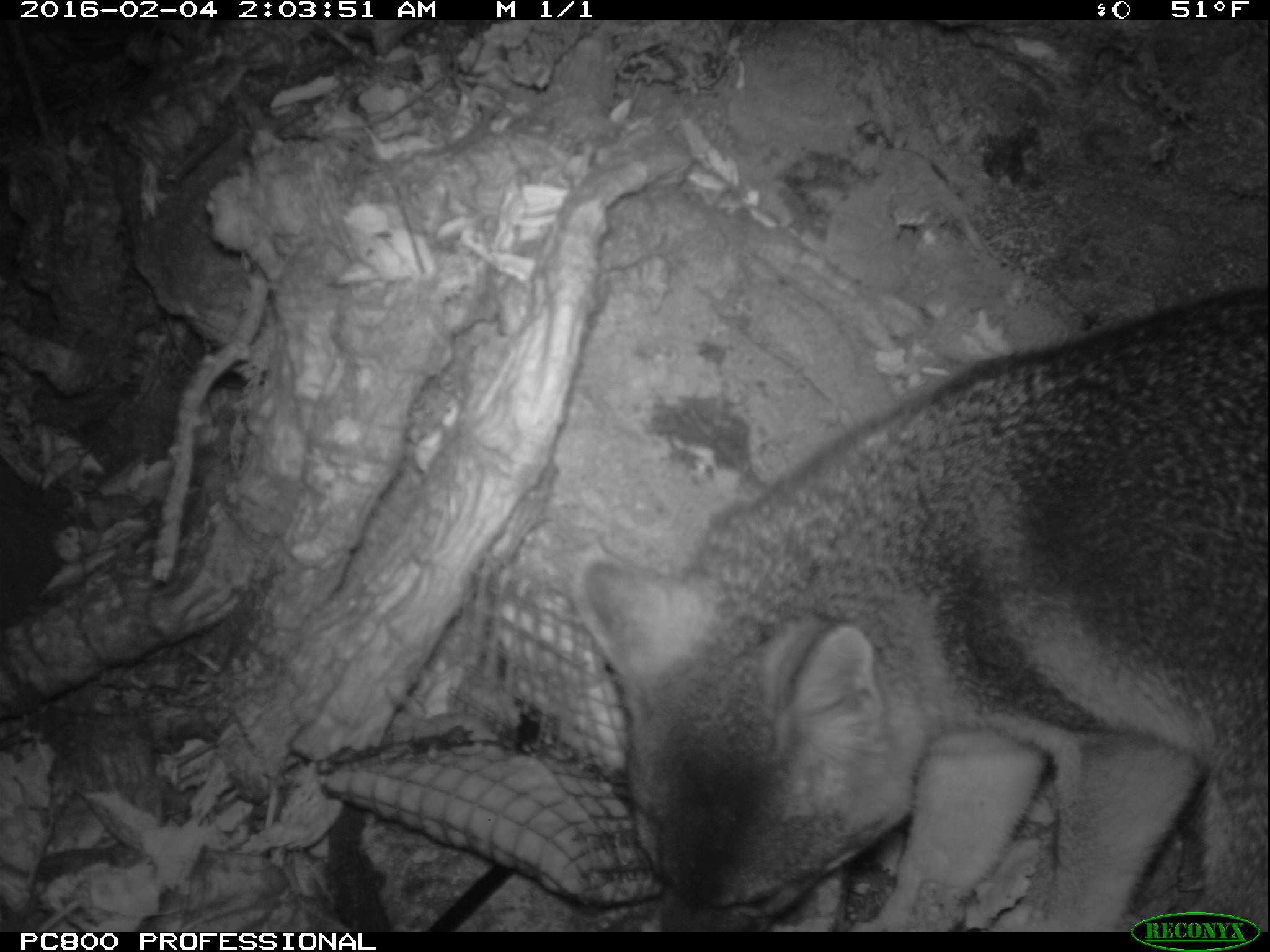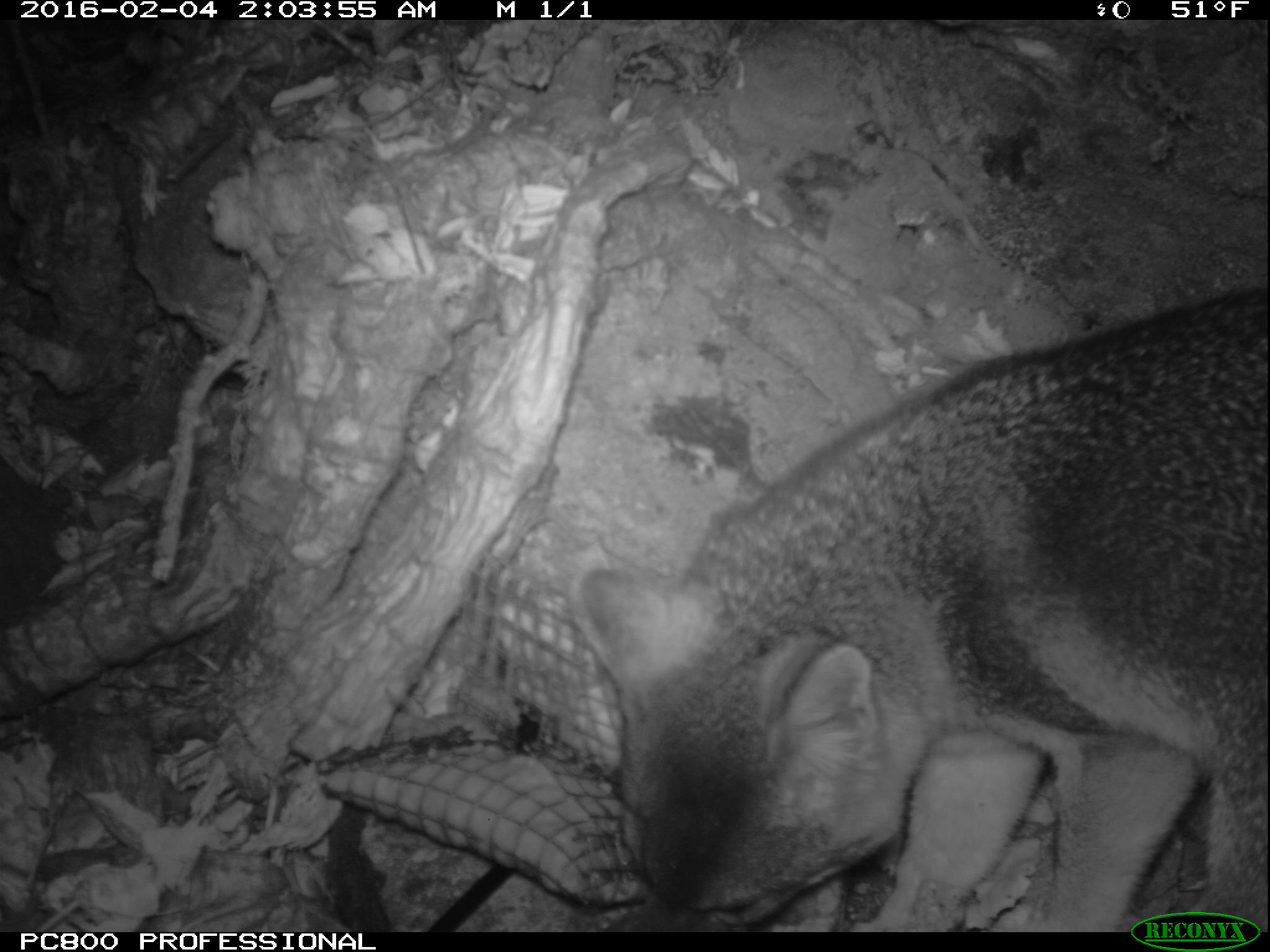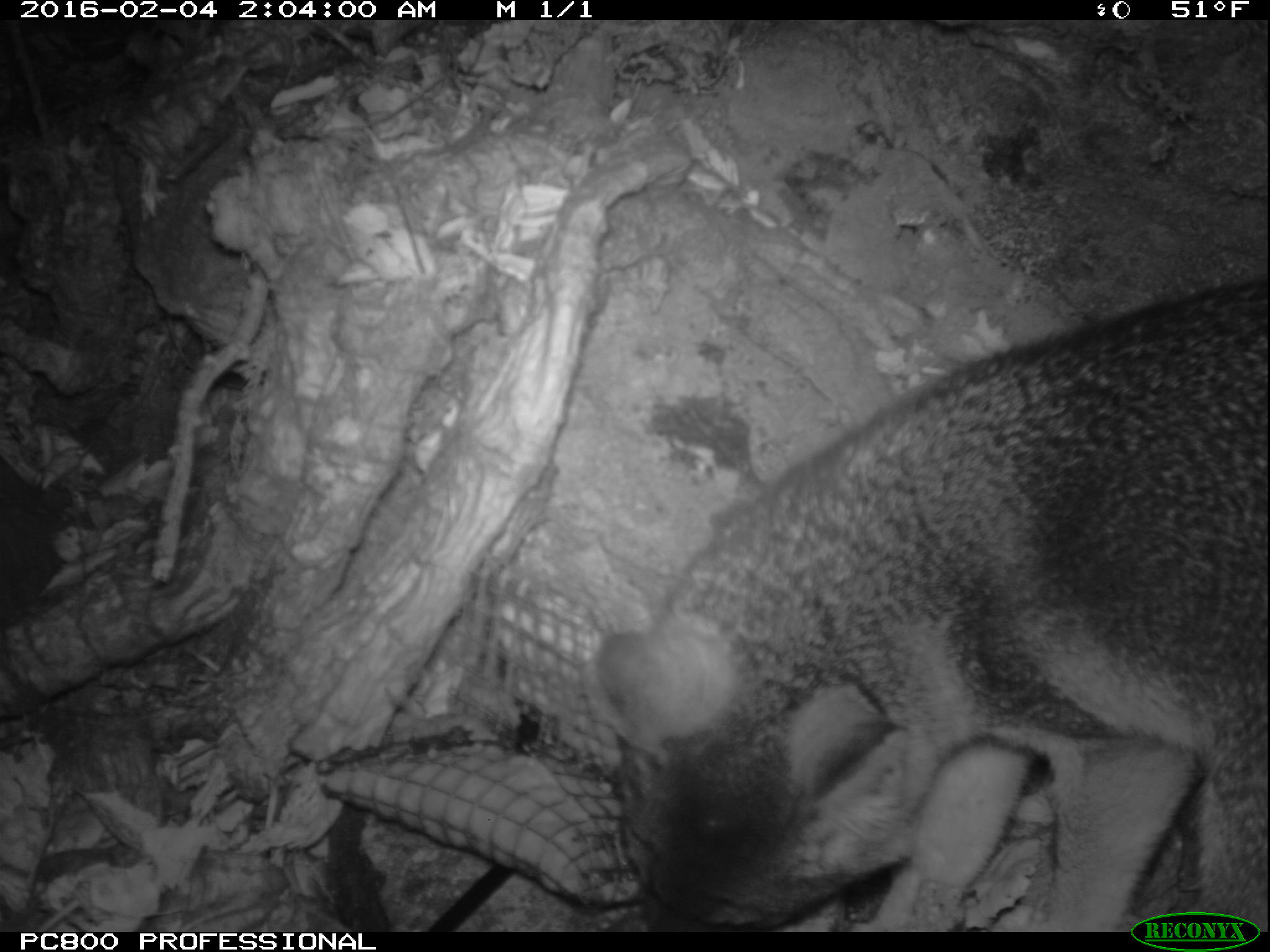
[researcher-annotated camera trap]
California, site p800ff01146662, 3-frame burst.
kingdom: Animalia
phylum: Chordata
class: Mammalia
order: Carnivora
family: Canidae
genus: Urocyon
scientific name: Urocyon littoralis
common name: island fox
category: fox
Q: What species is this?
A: Fox (island fox) (Urocyon littoralis).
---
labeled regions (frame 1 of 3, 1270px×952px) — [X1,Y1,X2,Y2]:
fox: [570,285,1269,930]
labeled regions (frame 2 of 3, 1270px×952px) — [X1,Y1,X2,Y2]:
fox: [570,284,1268,932]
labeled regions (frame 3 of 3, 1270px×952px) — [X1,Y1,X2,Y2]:
fox: [588,280,1269,932]